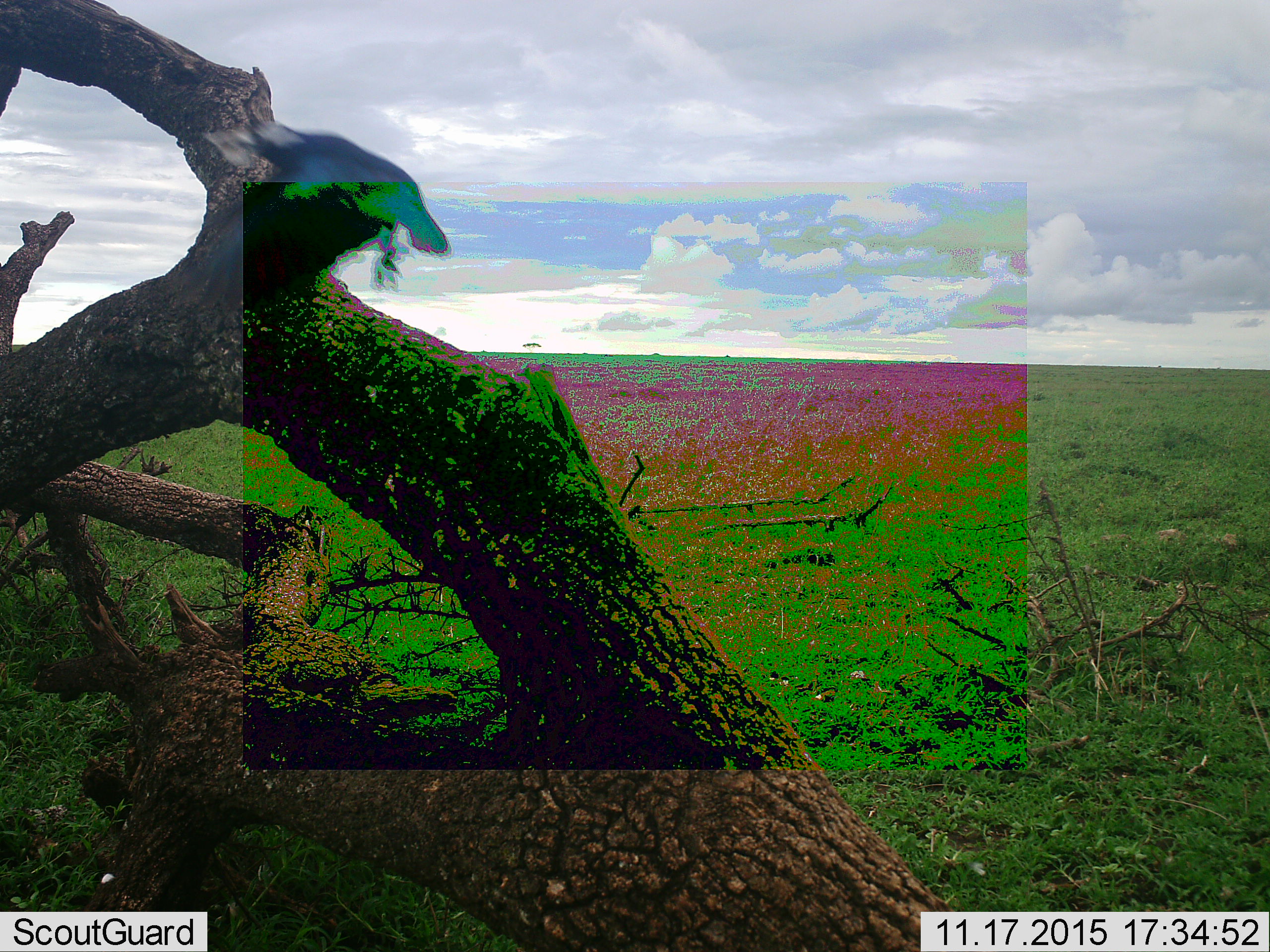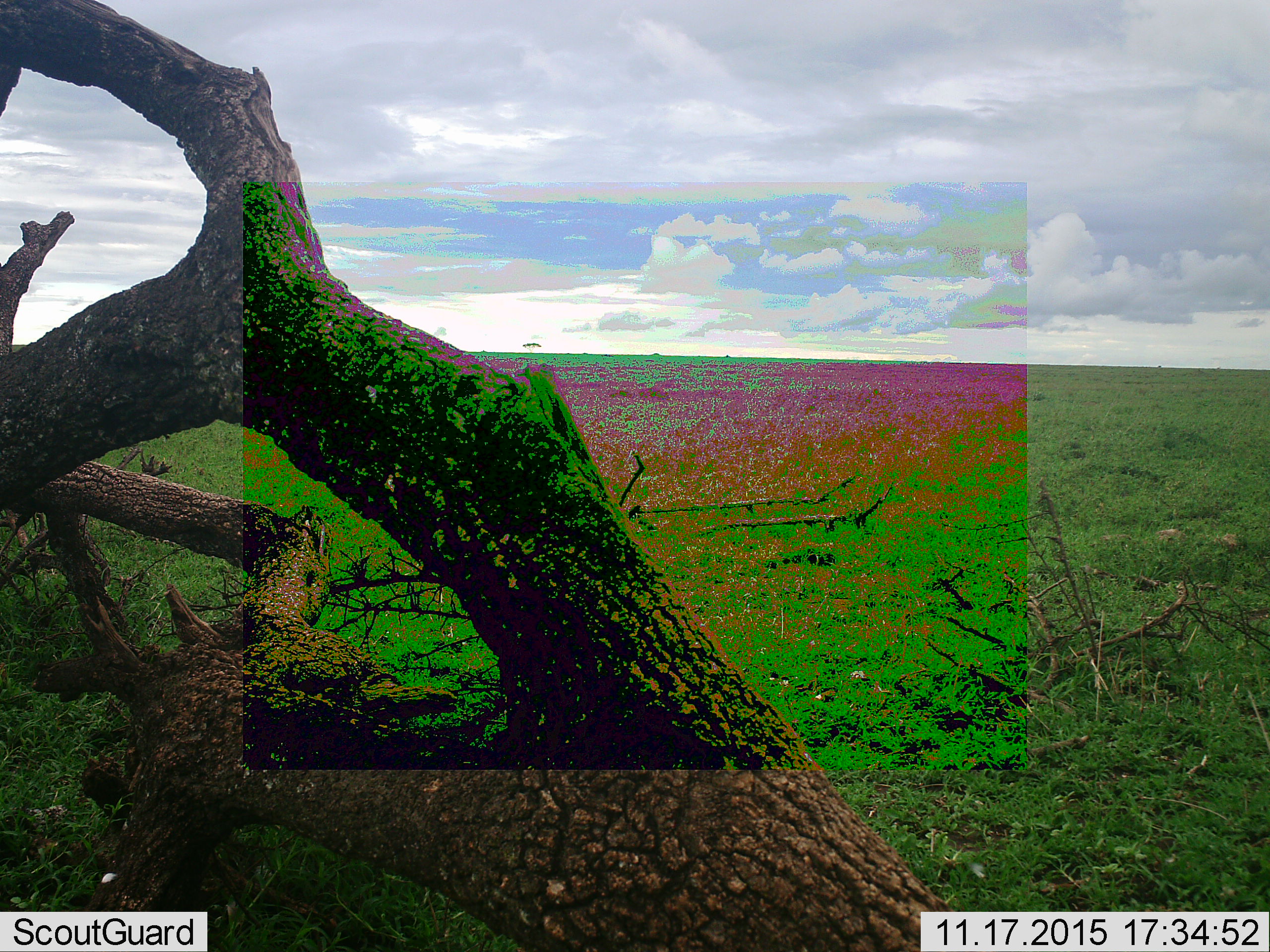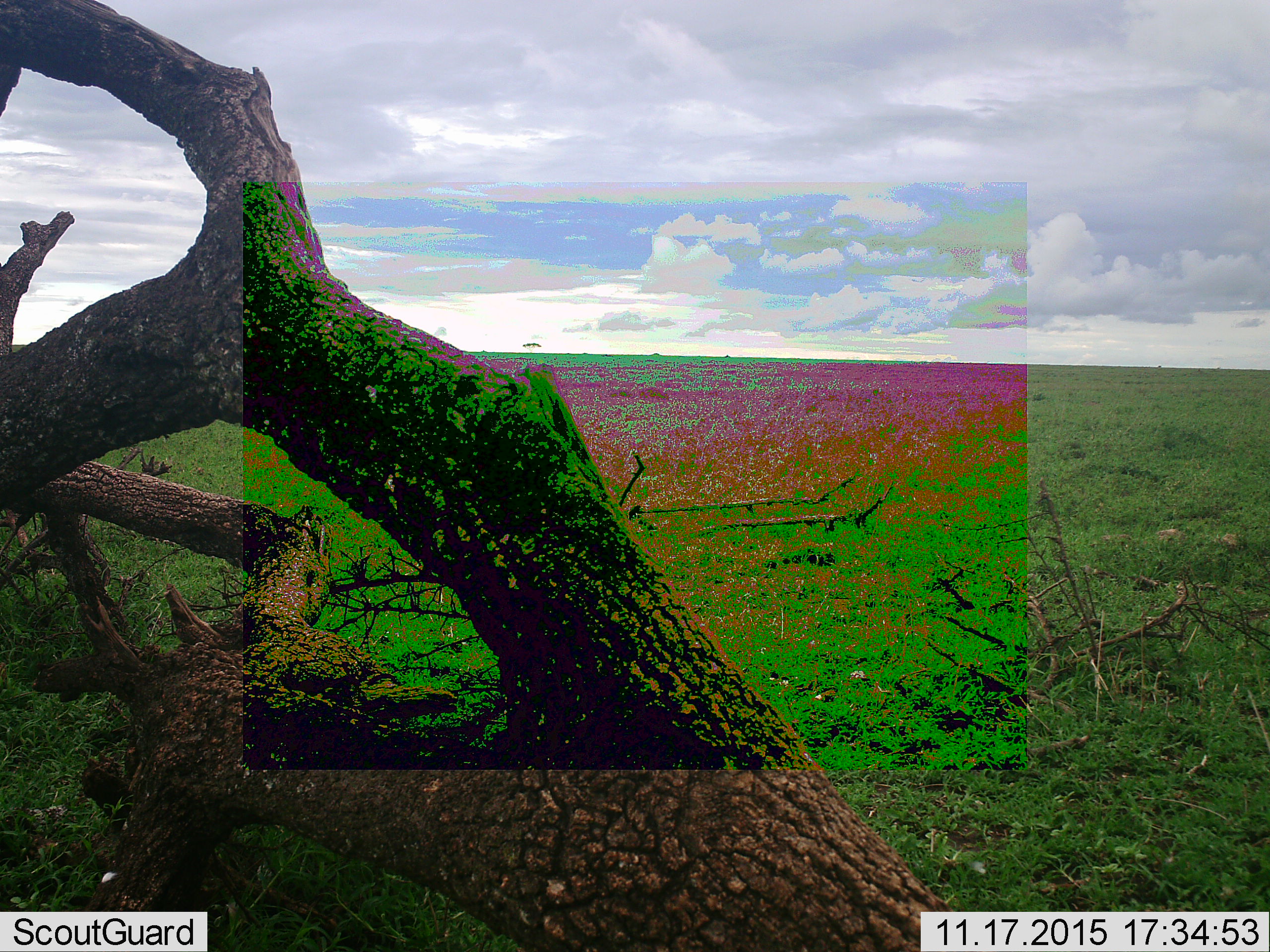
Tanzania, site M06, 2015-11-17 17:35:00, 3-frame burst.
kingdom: Animalia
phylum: Chordata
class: Aves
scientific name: Aves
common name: bird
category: otherbird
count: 1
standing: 0%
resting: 0%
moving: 100%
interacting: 0%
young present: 0%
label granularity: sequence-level